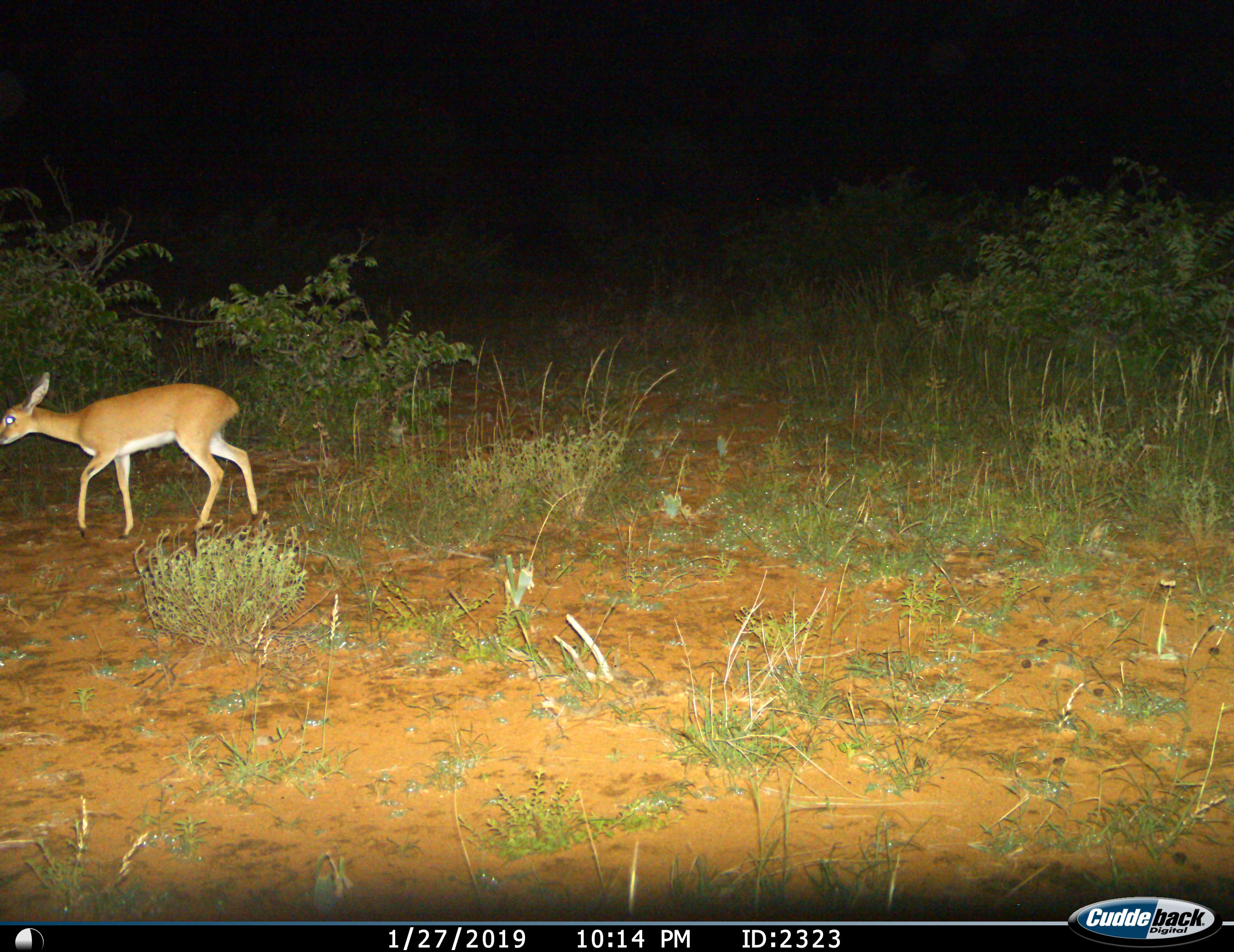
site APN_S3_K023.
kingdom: Animalia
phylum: Chordata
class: Mammalia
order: Artiodactyla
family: Bovidae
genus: Raphicerus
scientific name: Raphicerus campestris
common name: steenbok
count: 1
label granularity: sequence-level